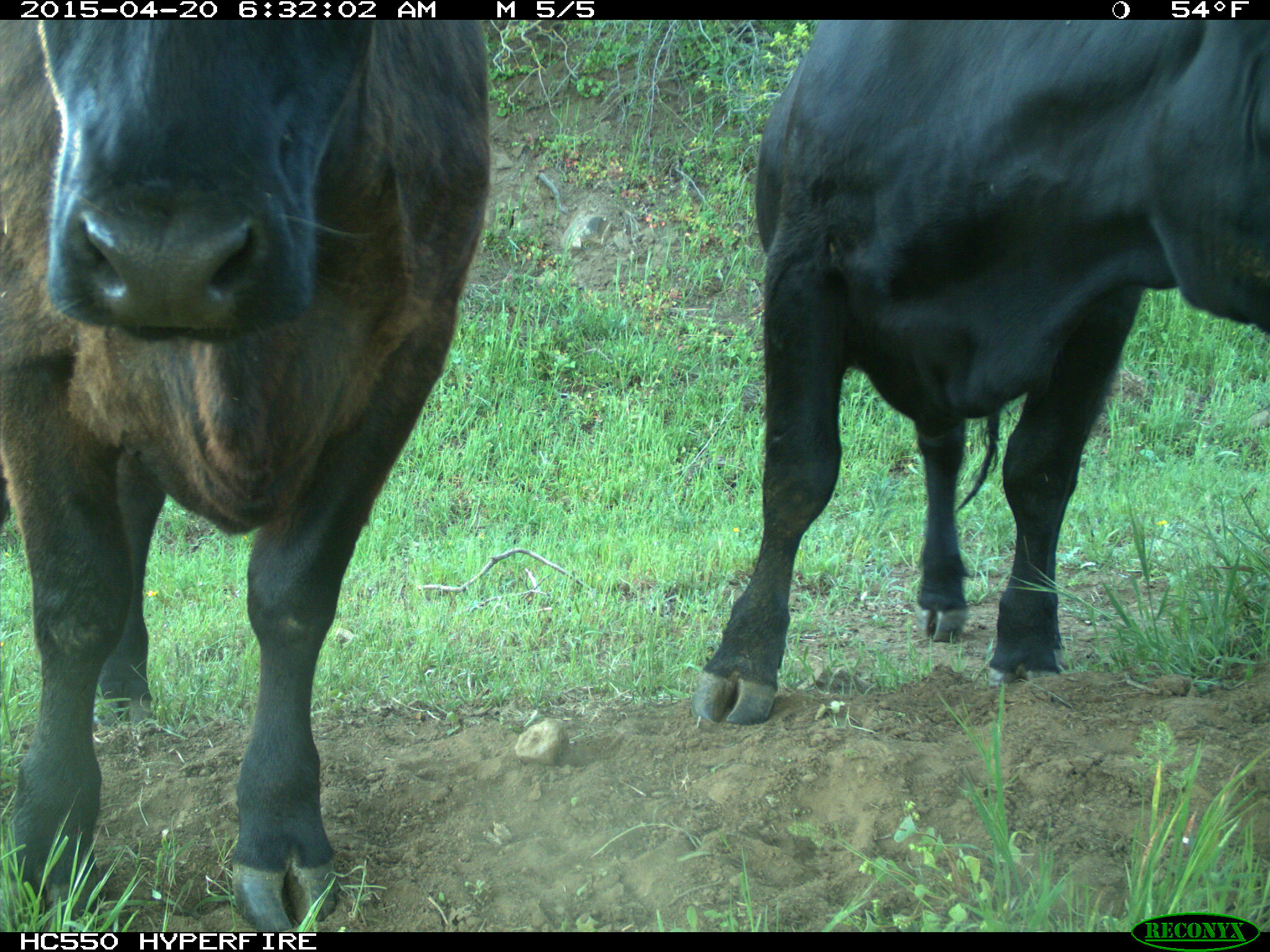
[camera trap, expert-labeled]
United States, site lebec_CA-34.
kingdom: Animalia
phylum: Chordata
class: Mammalia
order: Artiodactyla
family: Bovidae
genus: Bos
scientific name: Bos taurus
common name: domestic cow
Bos taurus (domestic cow).